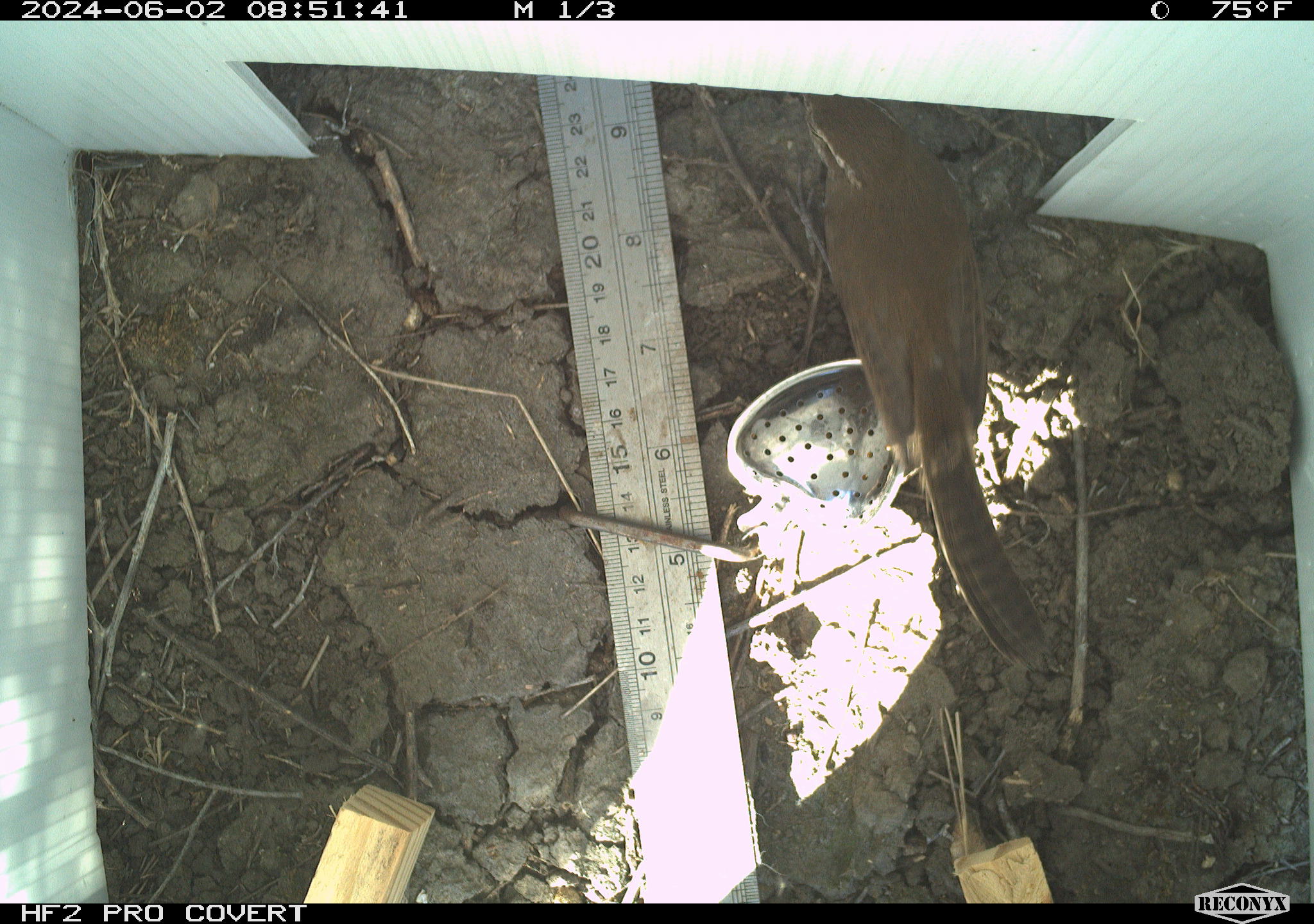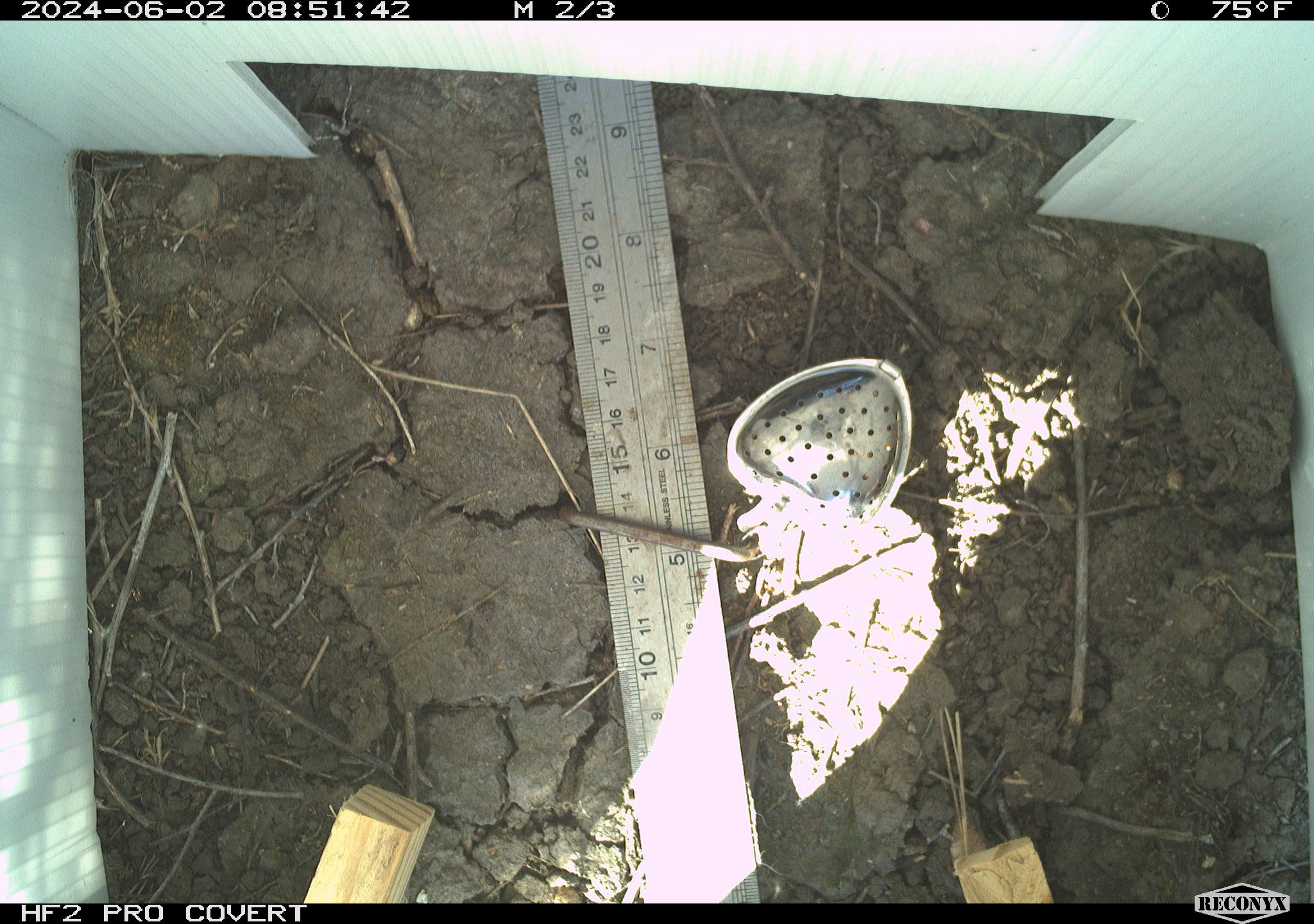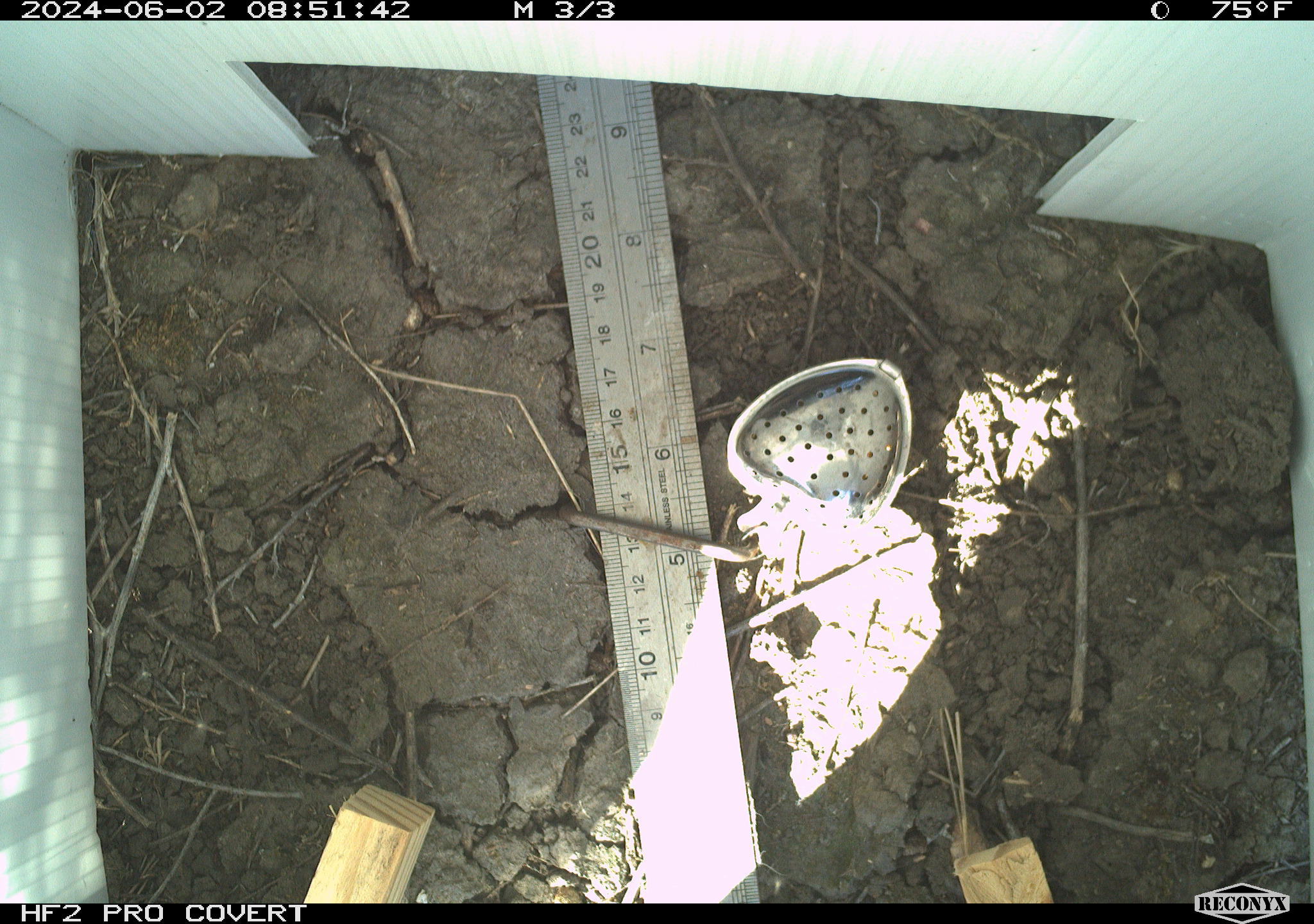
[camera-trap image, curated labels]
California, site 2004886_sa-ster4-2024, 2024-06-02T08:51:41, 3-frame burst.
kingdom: Animalia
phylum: Chordata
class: Aves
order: Passeriformes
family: Troglodytidae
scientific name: Troglodytidae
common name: wren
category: troglodytidae family